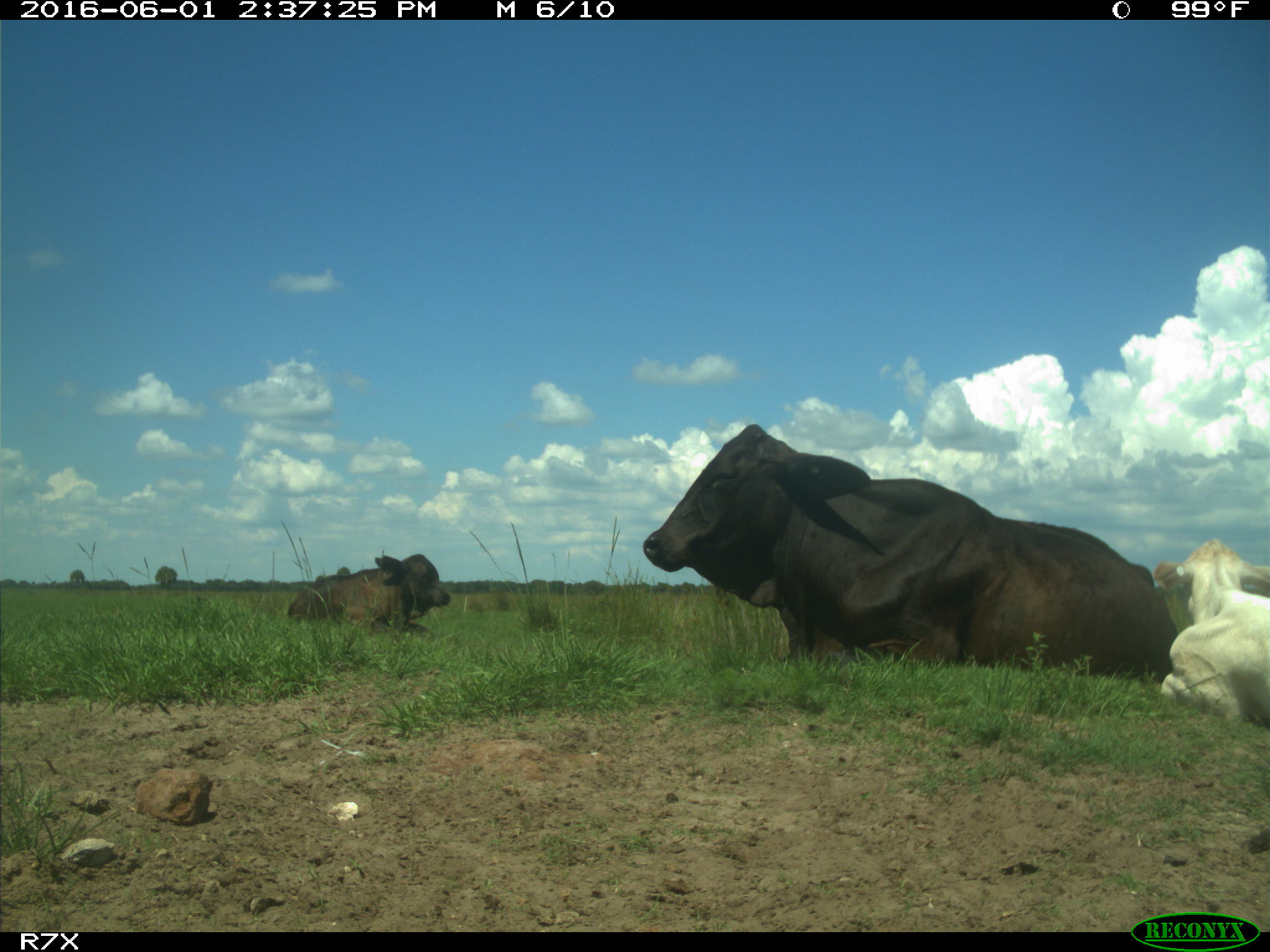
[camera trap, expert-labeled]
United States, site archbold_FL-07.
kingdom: Animalia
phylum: Chordata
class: Mammalia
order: Artiodactyla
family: Bovidae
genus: Bos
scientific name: Bos taurus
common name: domestic cow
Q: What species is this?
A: Bos taurus (domestic cow).